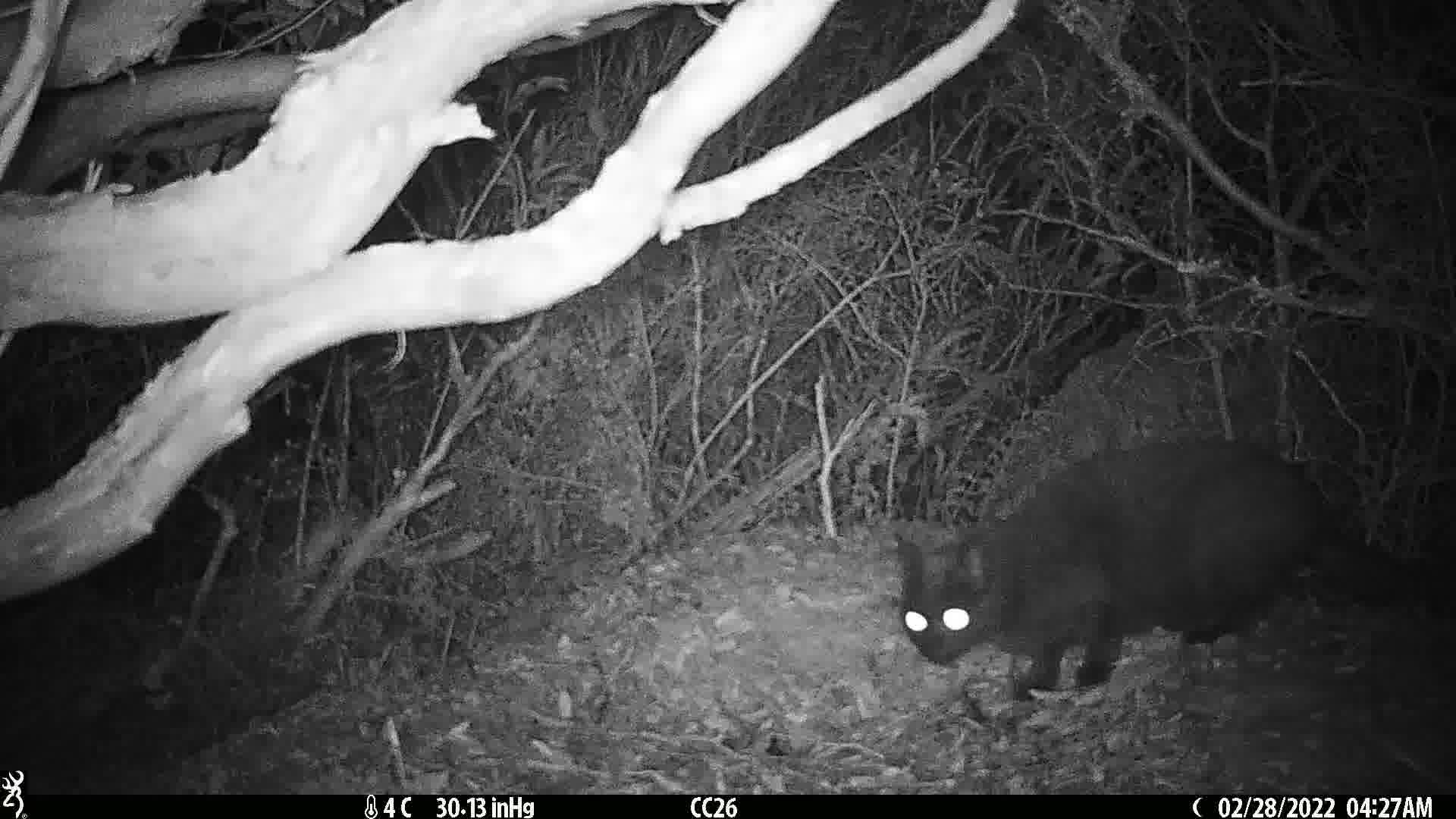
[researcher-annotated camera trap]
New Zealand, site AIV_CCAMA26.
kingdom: Animalia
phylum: Chordata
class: Mammalia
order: Carnivora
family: Felidae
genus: Felis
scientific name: Felis catus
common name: domestic cat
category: cat